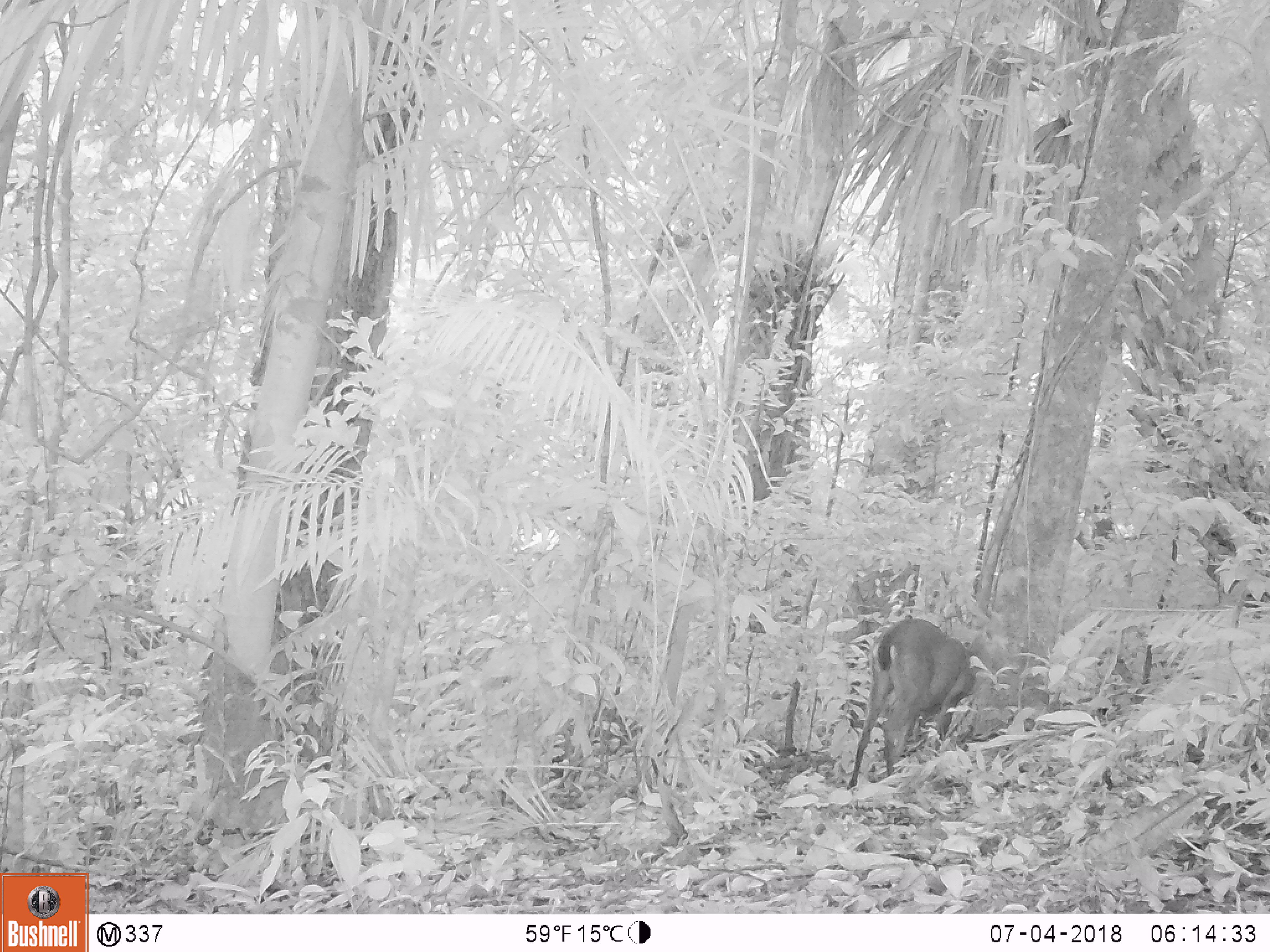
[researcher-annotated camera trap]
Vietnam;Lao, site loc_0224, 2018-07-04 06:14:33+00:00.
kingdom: Animalia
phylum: Chordata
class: Mammalia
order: Artiodactyla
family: Cervidae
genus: Muntiacus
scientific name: Muntiacus vuquangensis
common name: large-antlered muntjac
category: large antlered muntjac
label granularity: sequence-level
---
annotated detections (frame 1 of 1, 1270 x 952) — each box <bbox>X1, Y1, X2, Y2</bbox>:
large antlered muntjac: <bbox>845, 617, 977, 790</bbox>